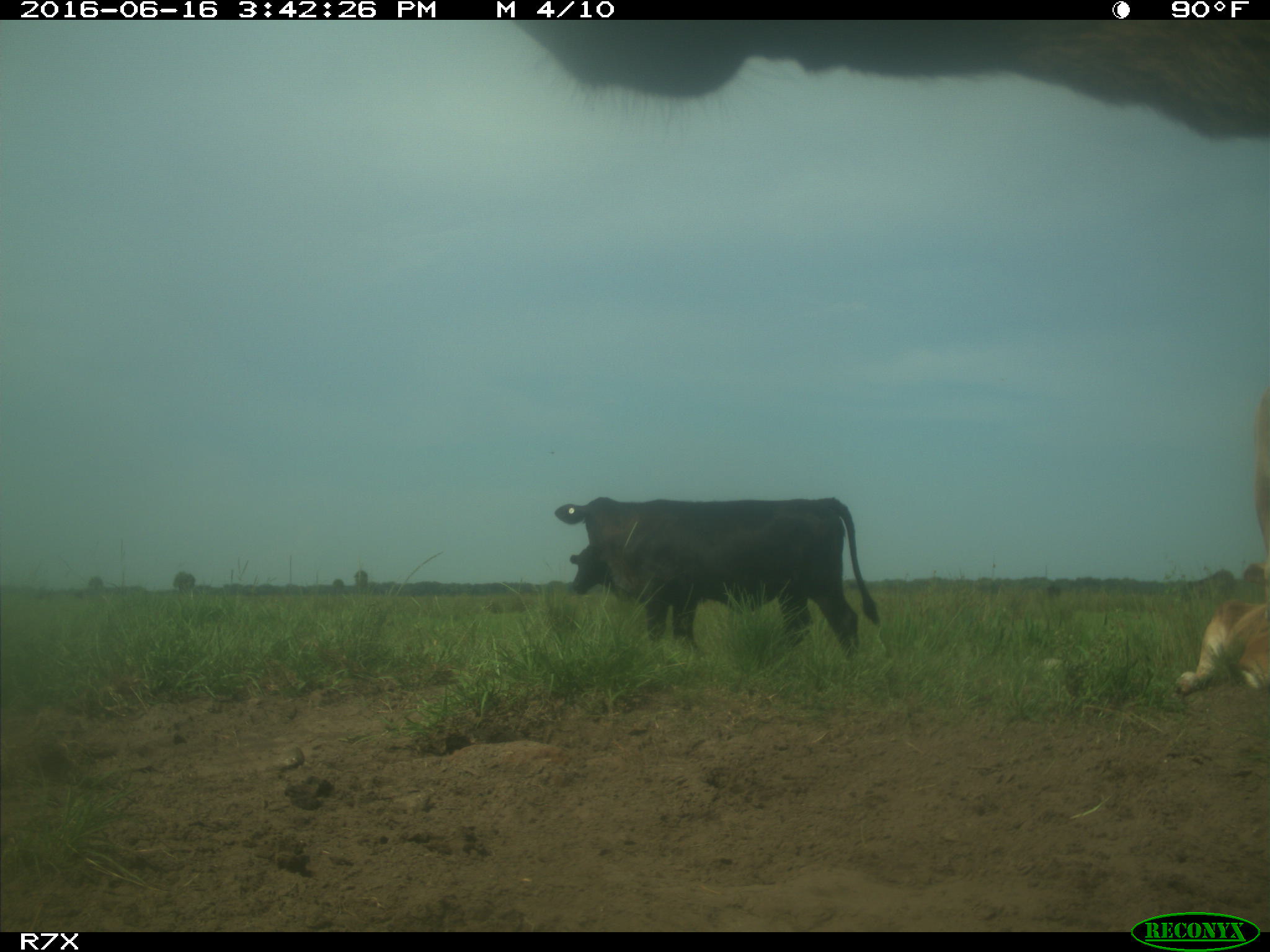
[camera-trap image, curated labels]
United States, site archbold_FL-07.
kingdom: Animalia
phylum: Chordata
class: Mammalia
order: Artiodactyla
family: Bovidae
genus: Bos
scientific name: Bos taurus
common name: domestic cow